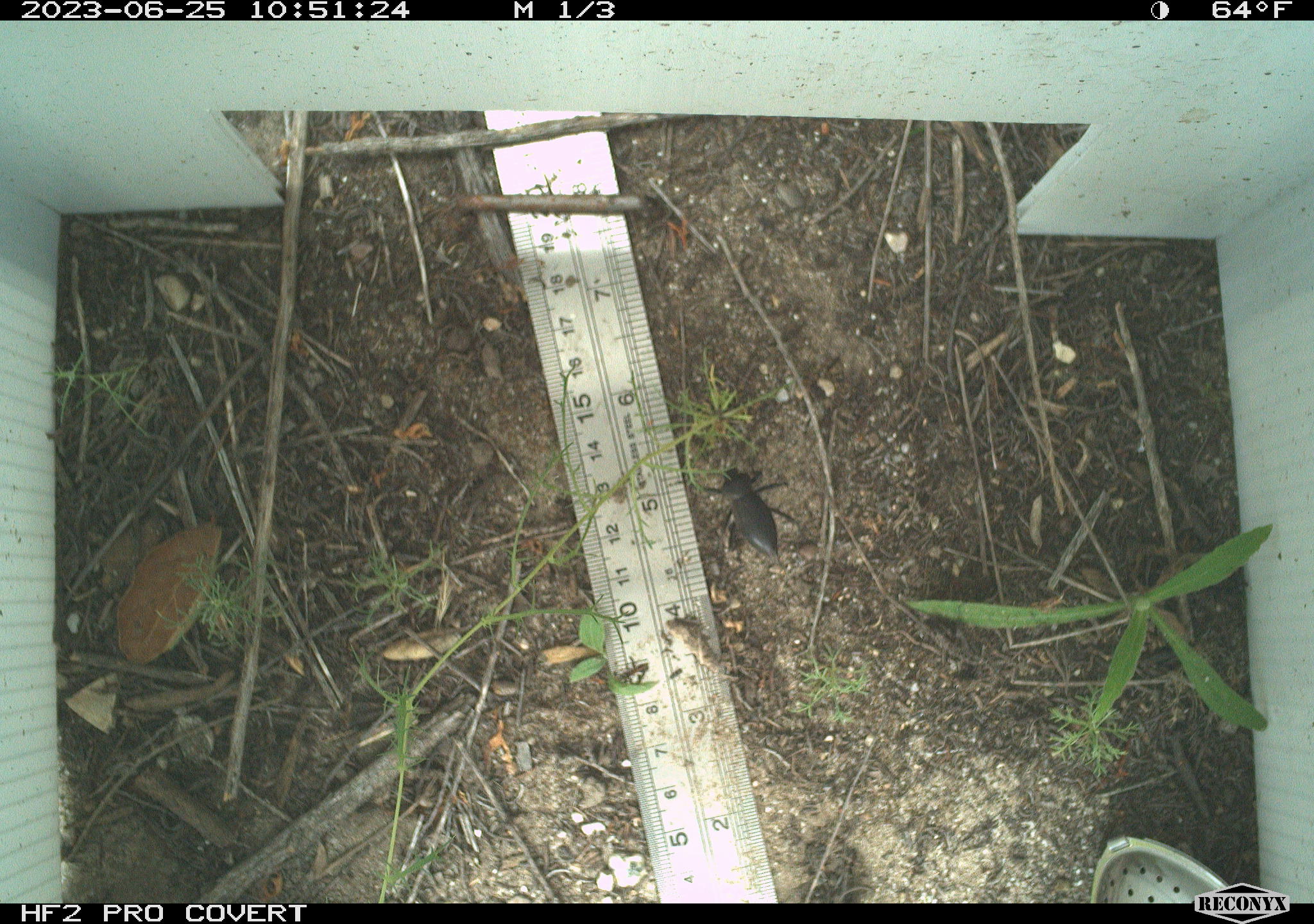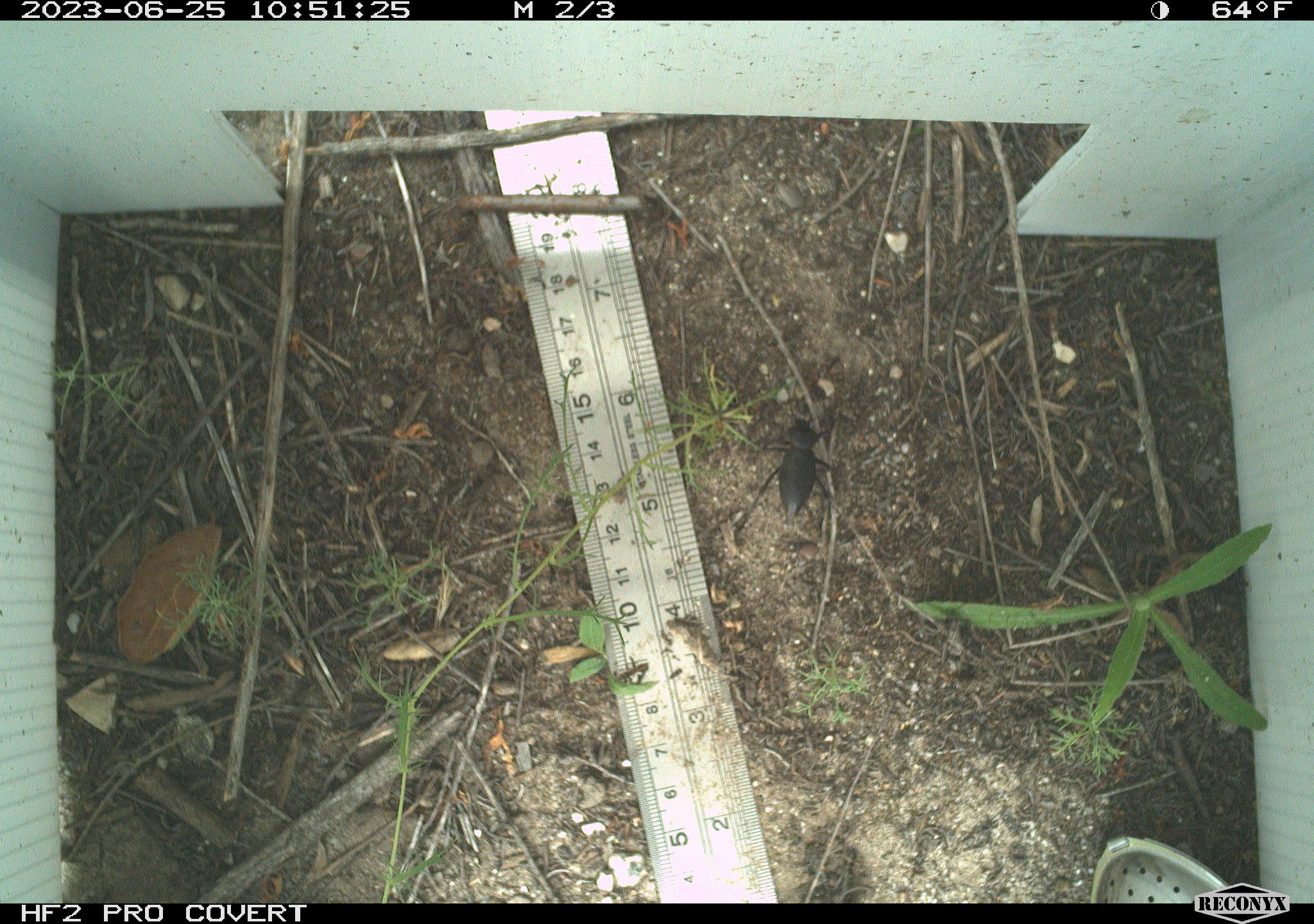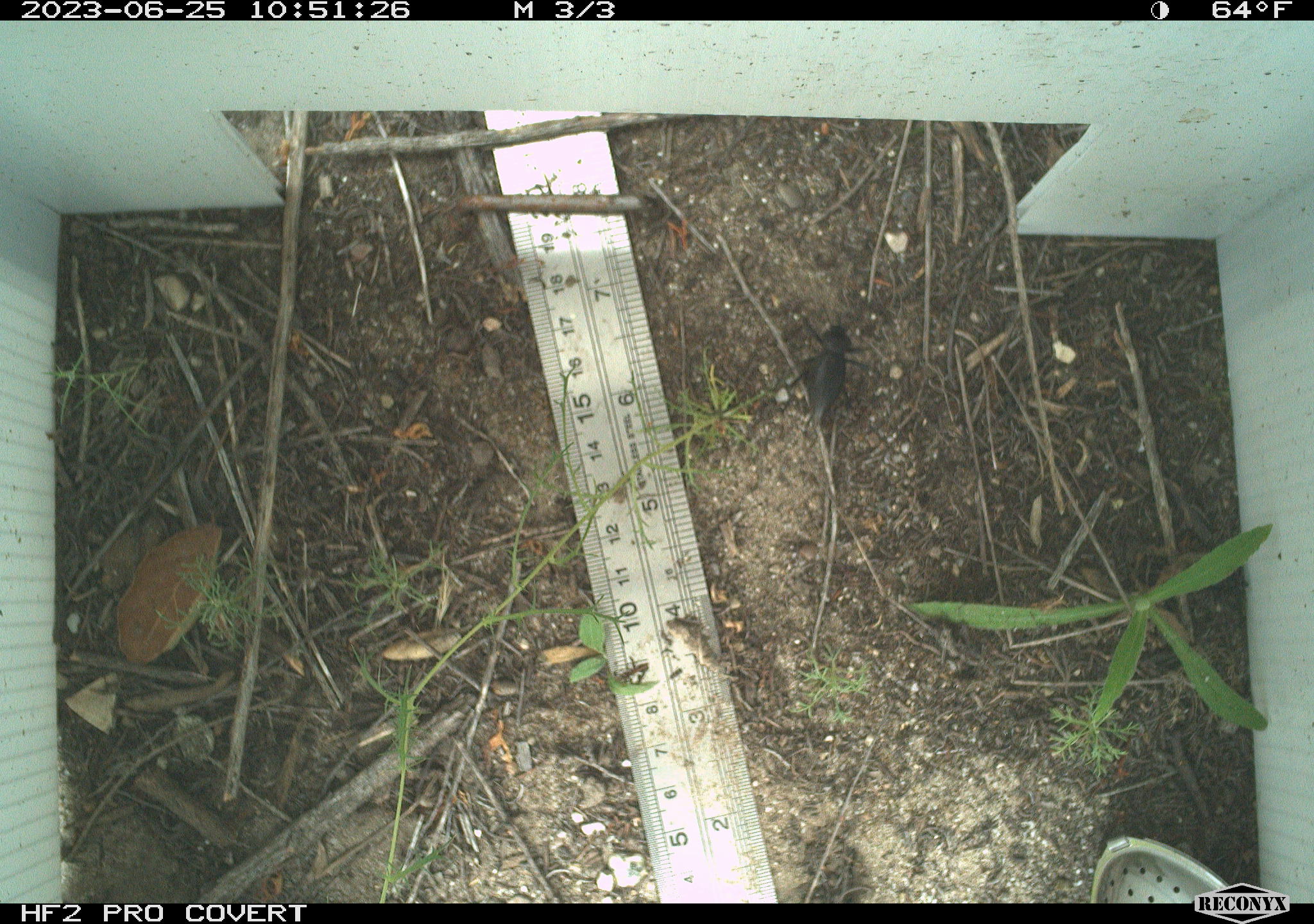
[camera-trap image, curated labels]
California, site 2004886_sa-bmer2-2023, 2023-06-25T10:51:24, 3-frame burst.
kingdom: Animalia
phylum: Arthropoda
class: Insecta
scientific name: Insecta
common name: insect